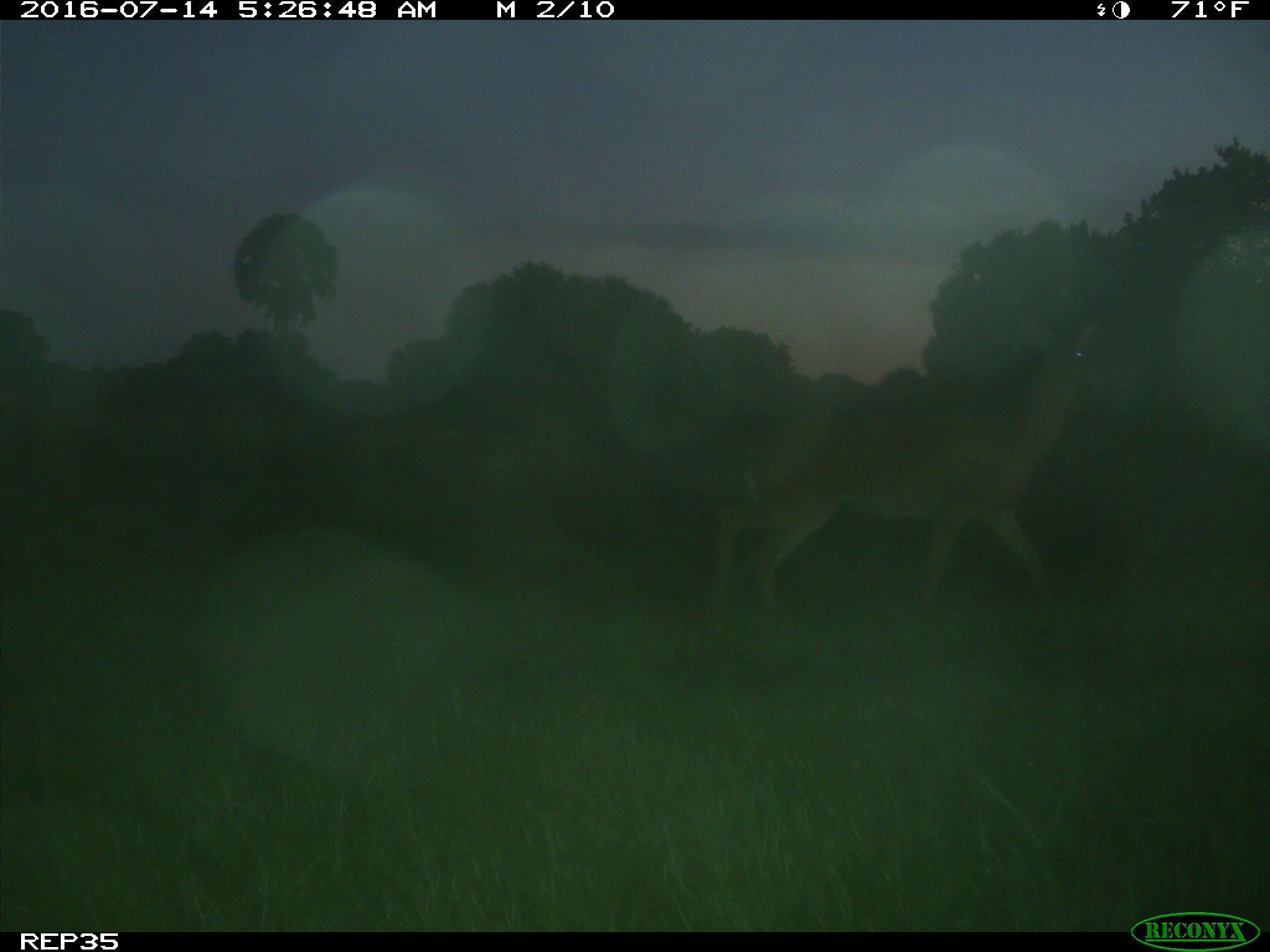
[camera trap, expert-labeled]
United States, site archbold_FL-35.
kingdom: Animalia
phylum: Chordata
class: Mammalia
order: Artiodactyla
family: Cervidae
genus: Odocoileus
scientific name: Odocoileus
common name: deer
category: unidentified deer